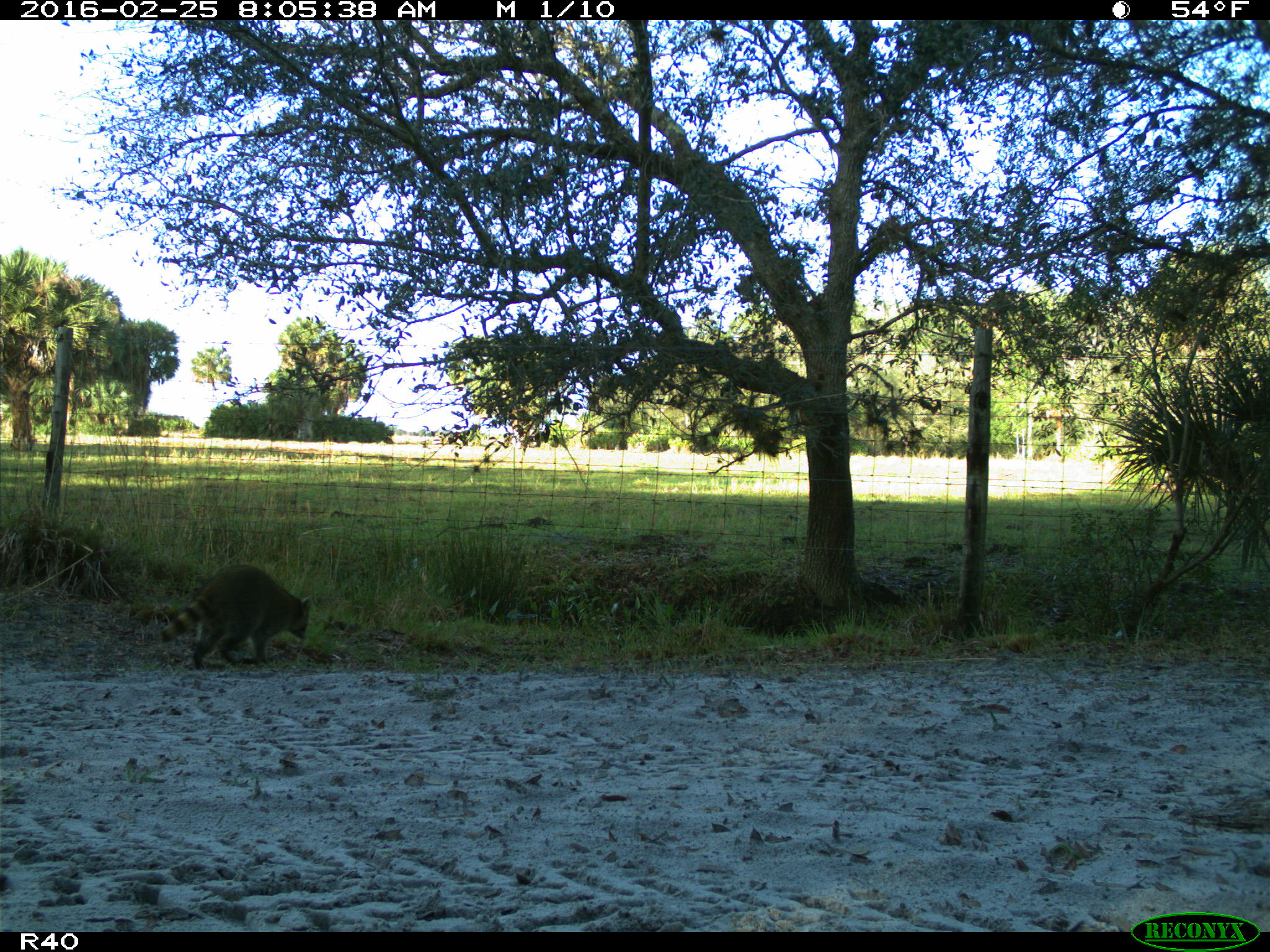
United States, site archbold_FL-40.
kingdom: Animalia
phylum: Chordata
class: Mammalia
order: Carnivora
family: Procyonidae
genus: Procyon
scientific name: Procyon lotor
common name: common raccoon